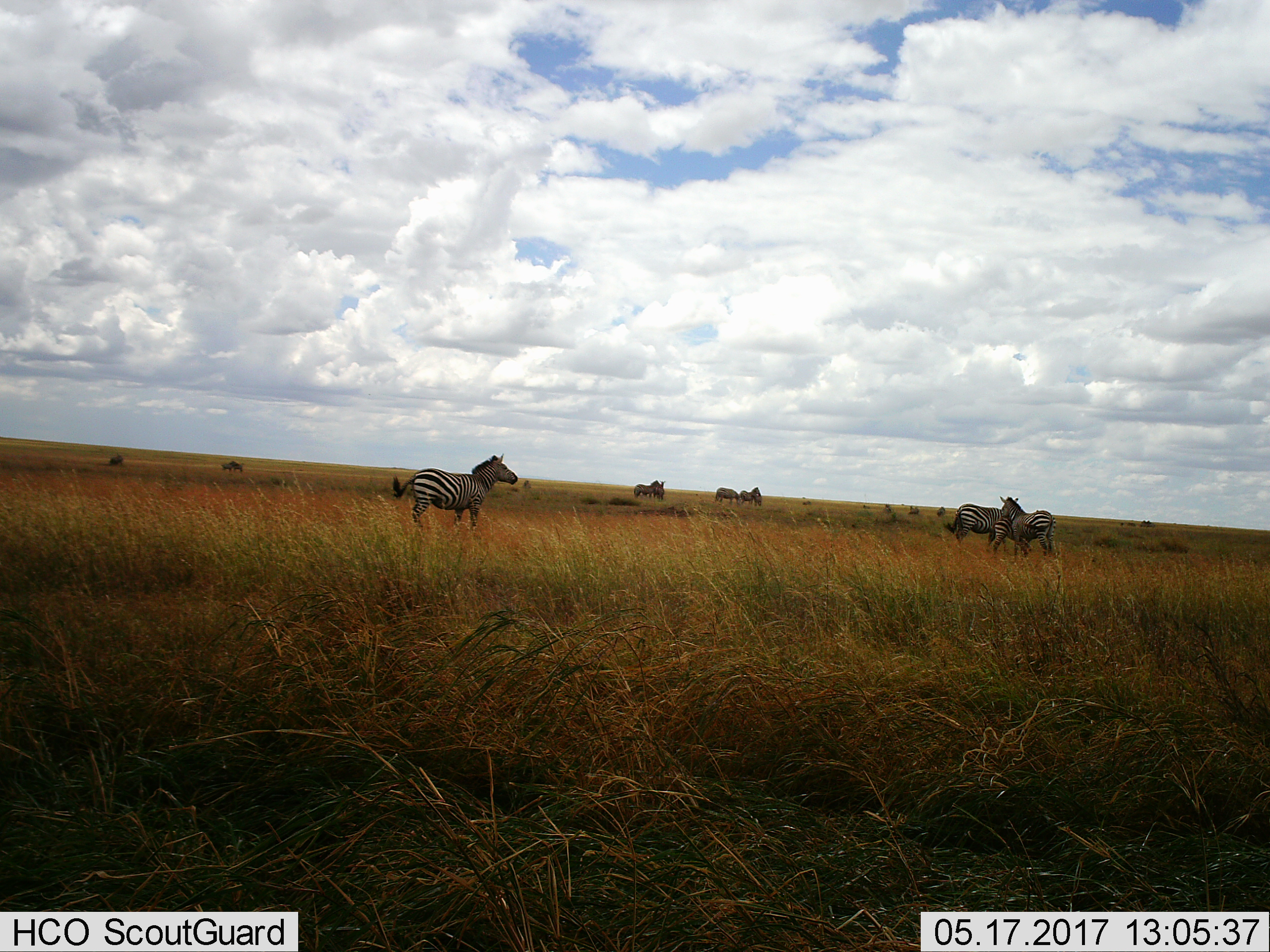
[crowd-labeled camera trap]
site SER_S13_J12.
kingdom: Animalia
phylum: Chordata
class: Mammalia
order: Perissodactyla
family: Equidae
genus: Equus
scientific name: Equus quagga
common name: plains zebra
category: zebraplains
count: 11-50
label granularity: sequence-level